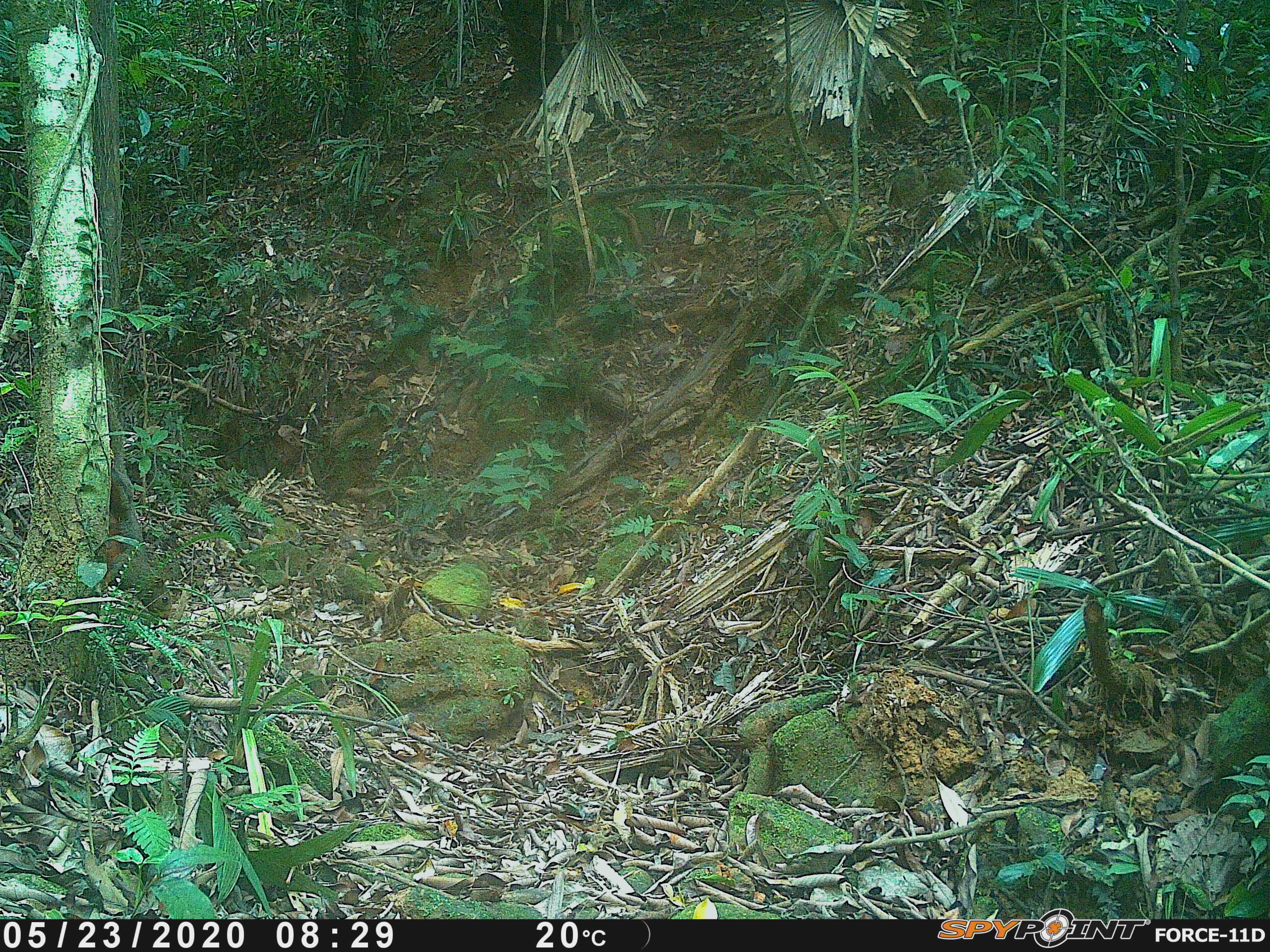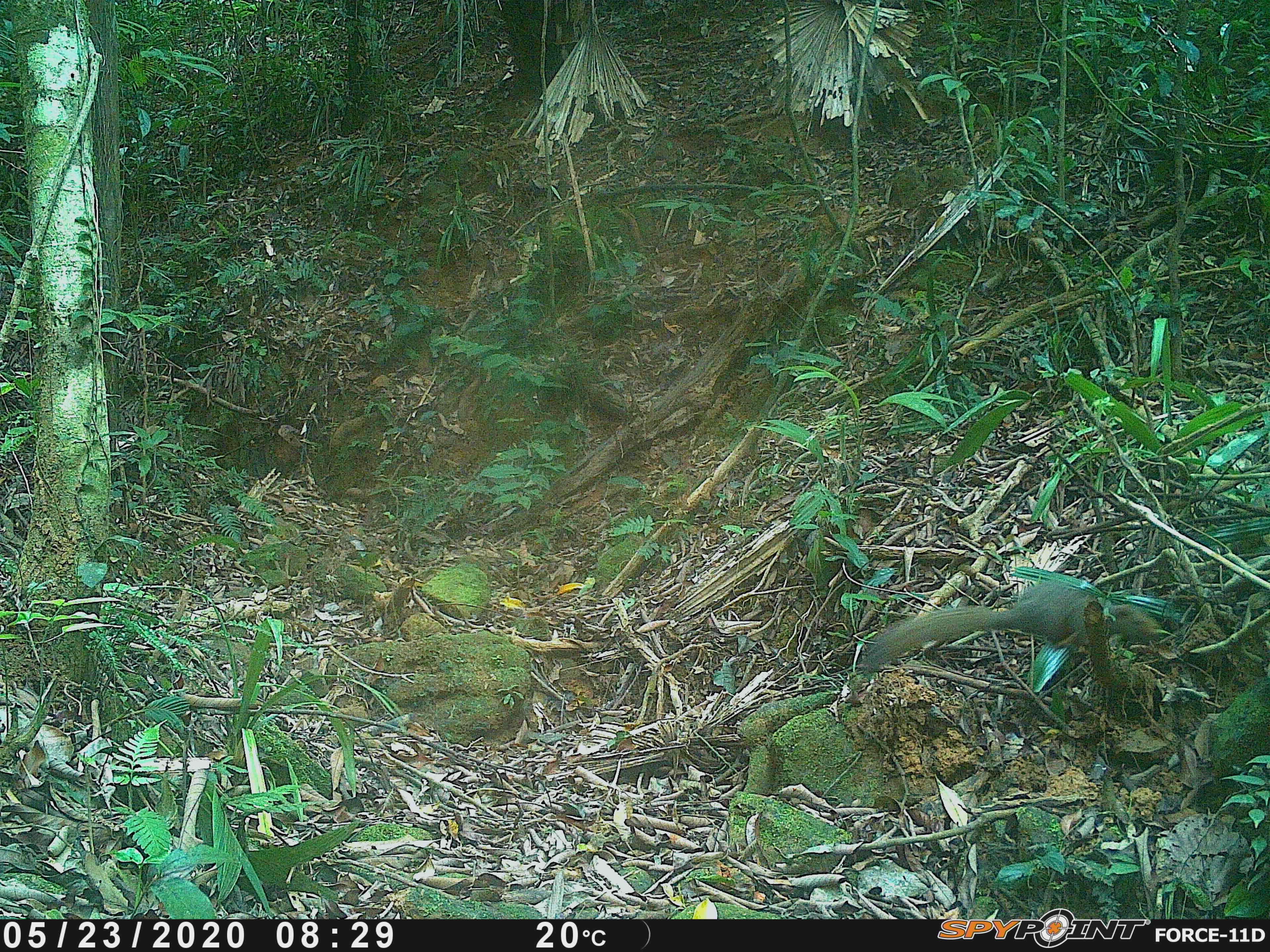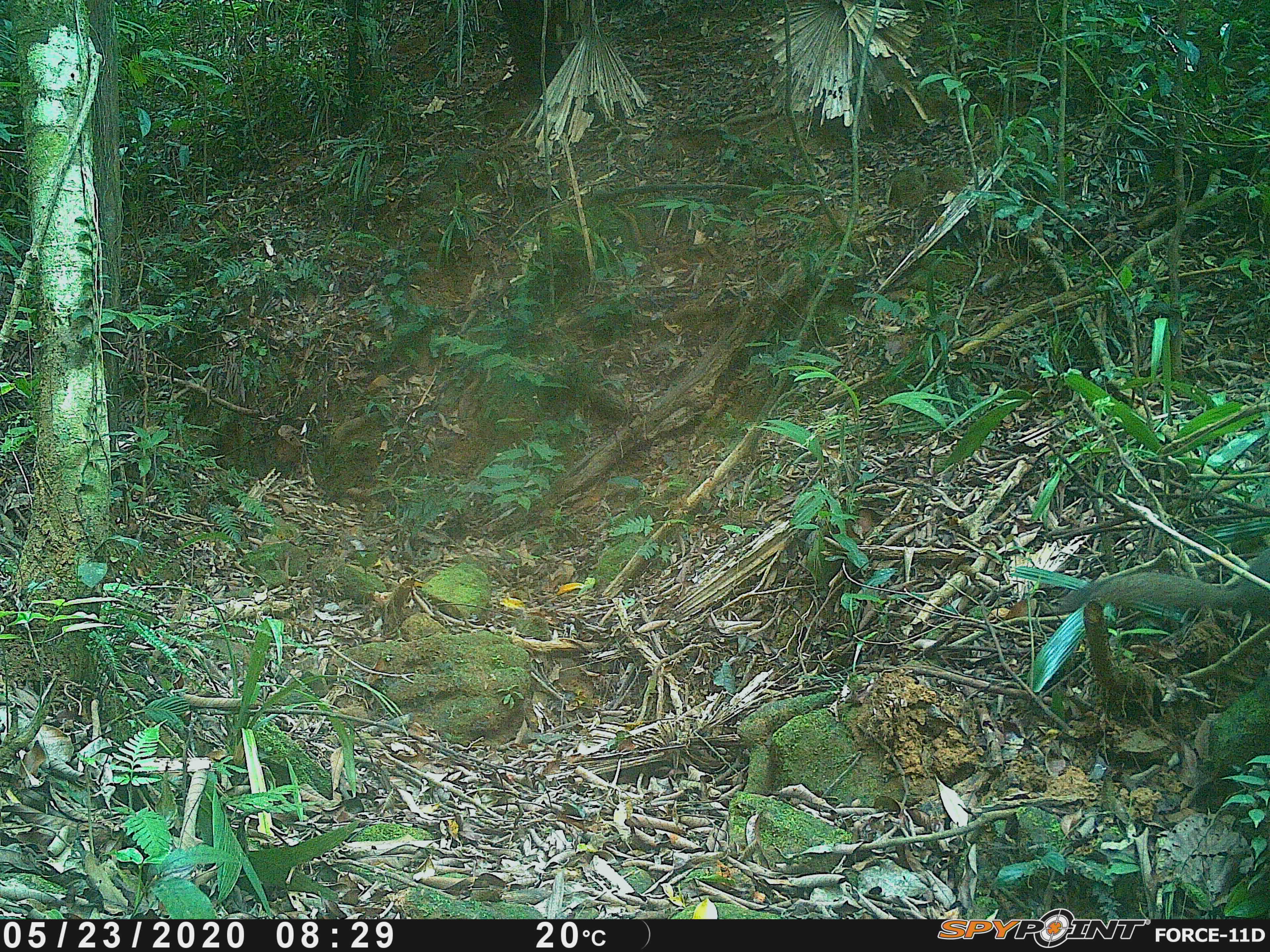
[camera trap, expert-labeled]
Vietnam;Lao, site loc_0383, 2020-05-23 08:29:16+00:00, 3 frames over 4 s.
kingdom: Animalia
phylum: Chordata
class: Mammalia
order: Rodentia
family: Sciuridae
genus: Callosciurus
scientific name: Callosciurus erythraeus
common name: pallas's squirrel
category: pallass squirrel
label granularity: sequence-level